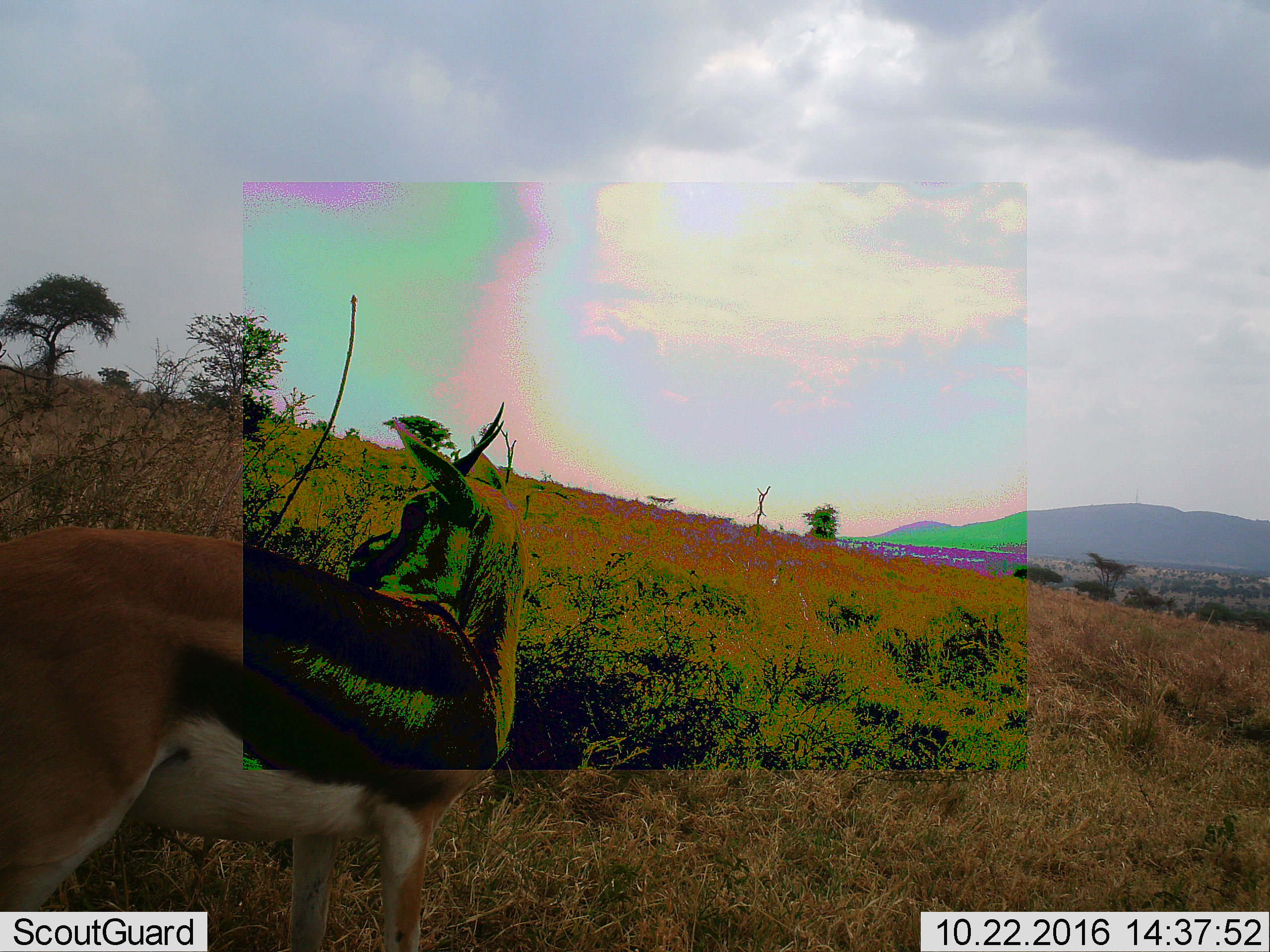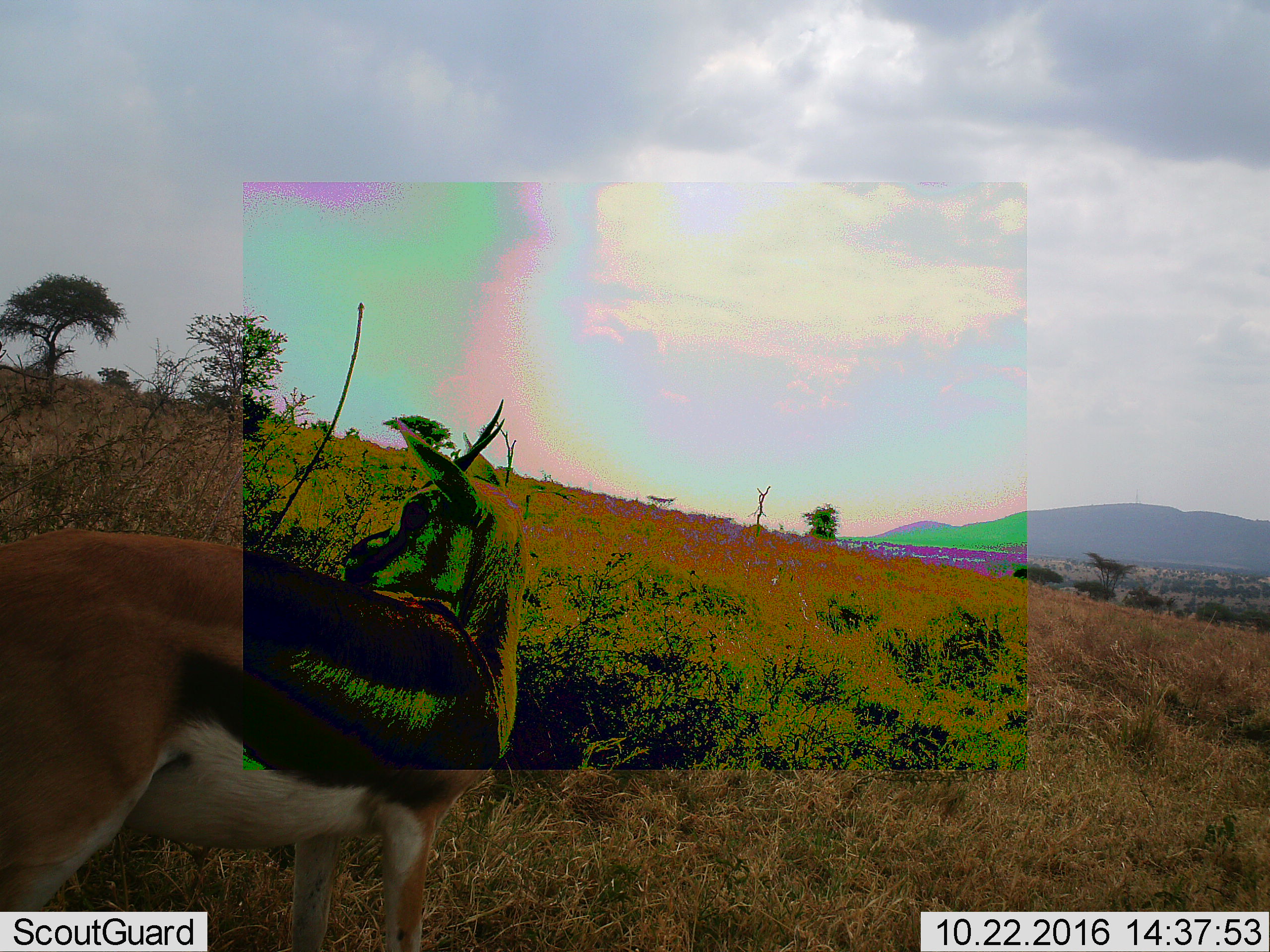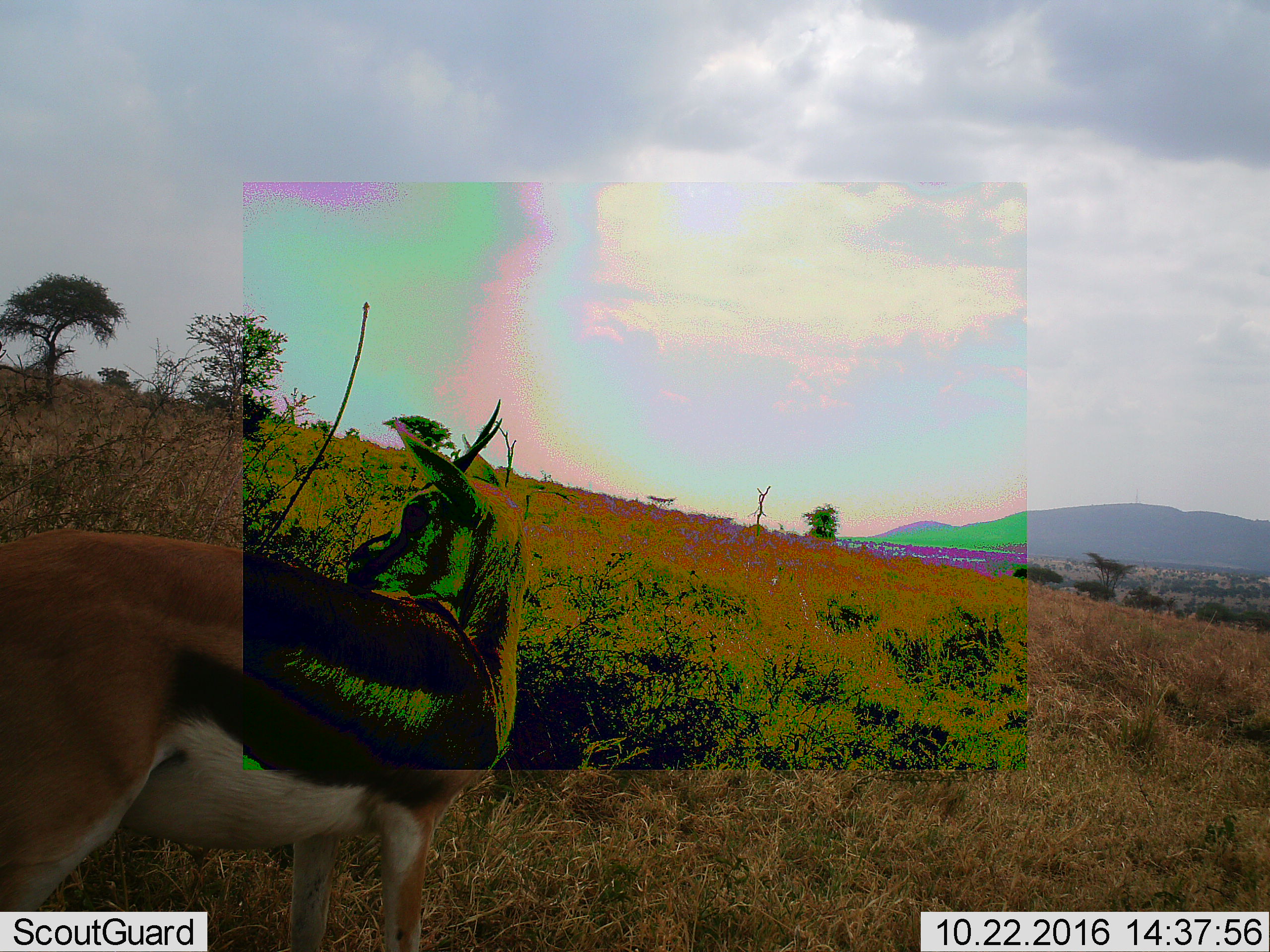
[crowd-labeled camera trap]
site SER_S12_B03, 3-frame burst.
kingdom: Animalia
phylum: Chordata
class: Mammalia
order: Artiodactyla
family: Bovidae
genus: Eudorcas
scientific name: Eudorcas thomsonii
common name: thomson's gazelle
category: gazellethomsons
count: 1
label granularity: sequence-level